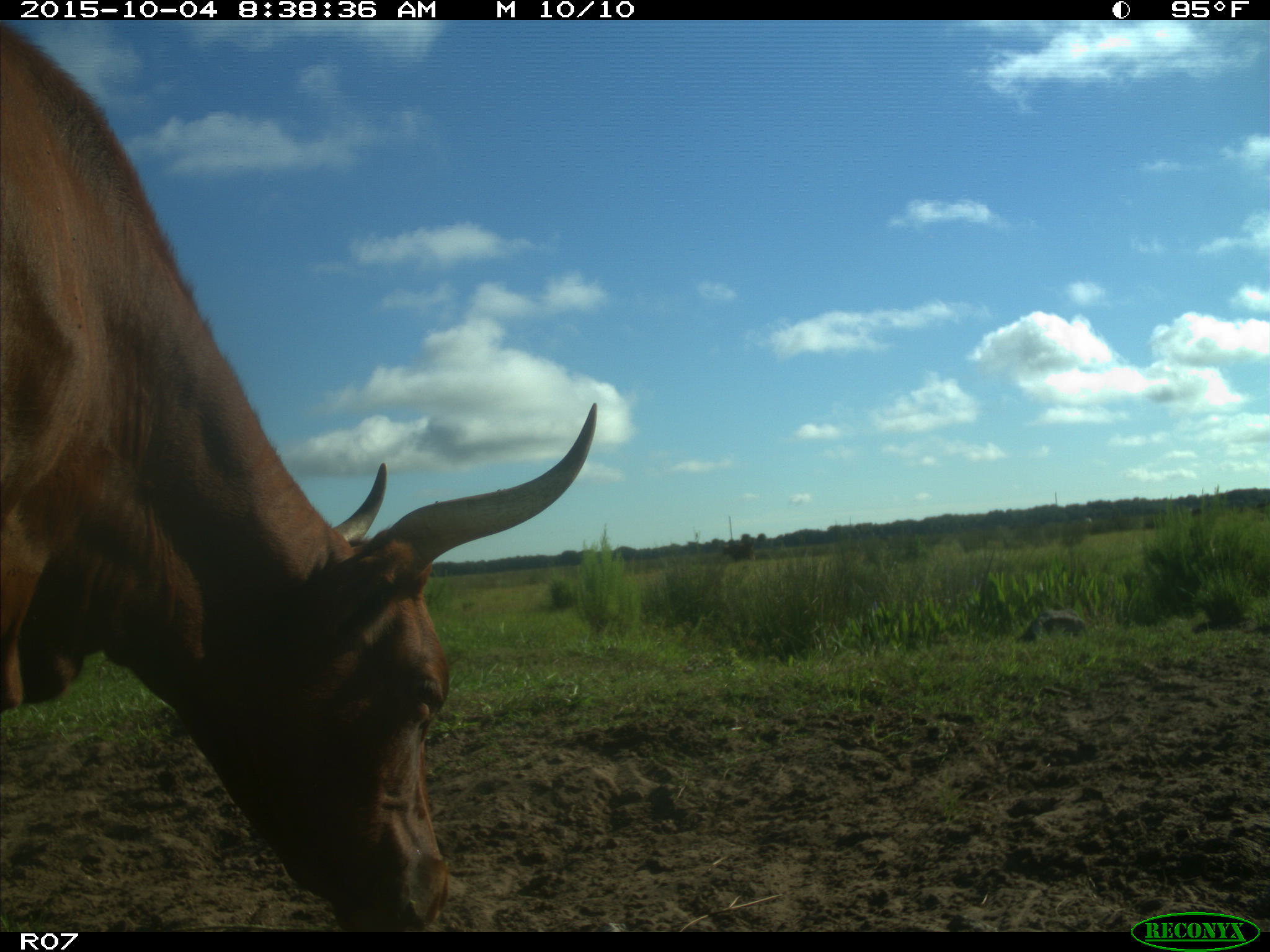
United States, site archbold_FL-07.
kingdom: Animalia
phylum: Chordata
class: Mammalia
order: Artiodactyla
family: Bovidae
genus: Bos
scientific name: Bos taurus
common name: domestic cow